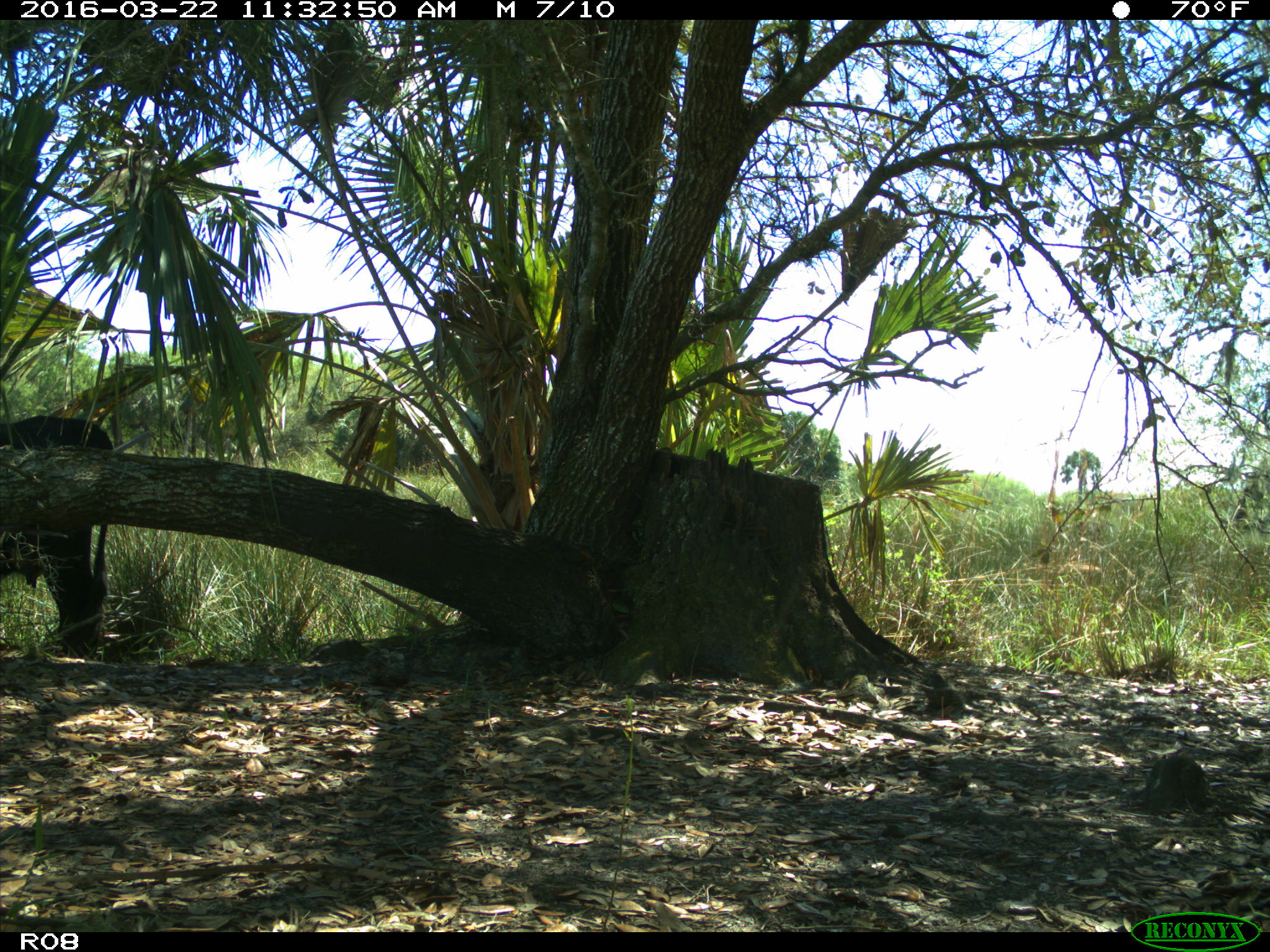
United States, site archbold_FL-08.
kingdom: Animalia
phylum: Chordata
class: Mammalia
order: Artiodactyla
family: Bovidae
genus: Bos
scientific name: Bos taurus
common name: domestic cow